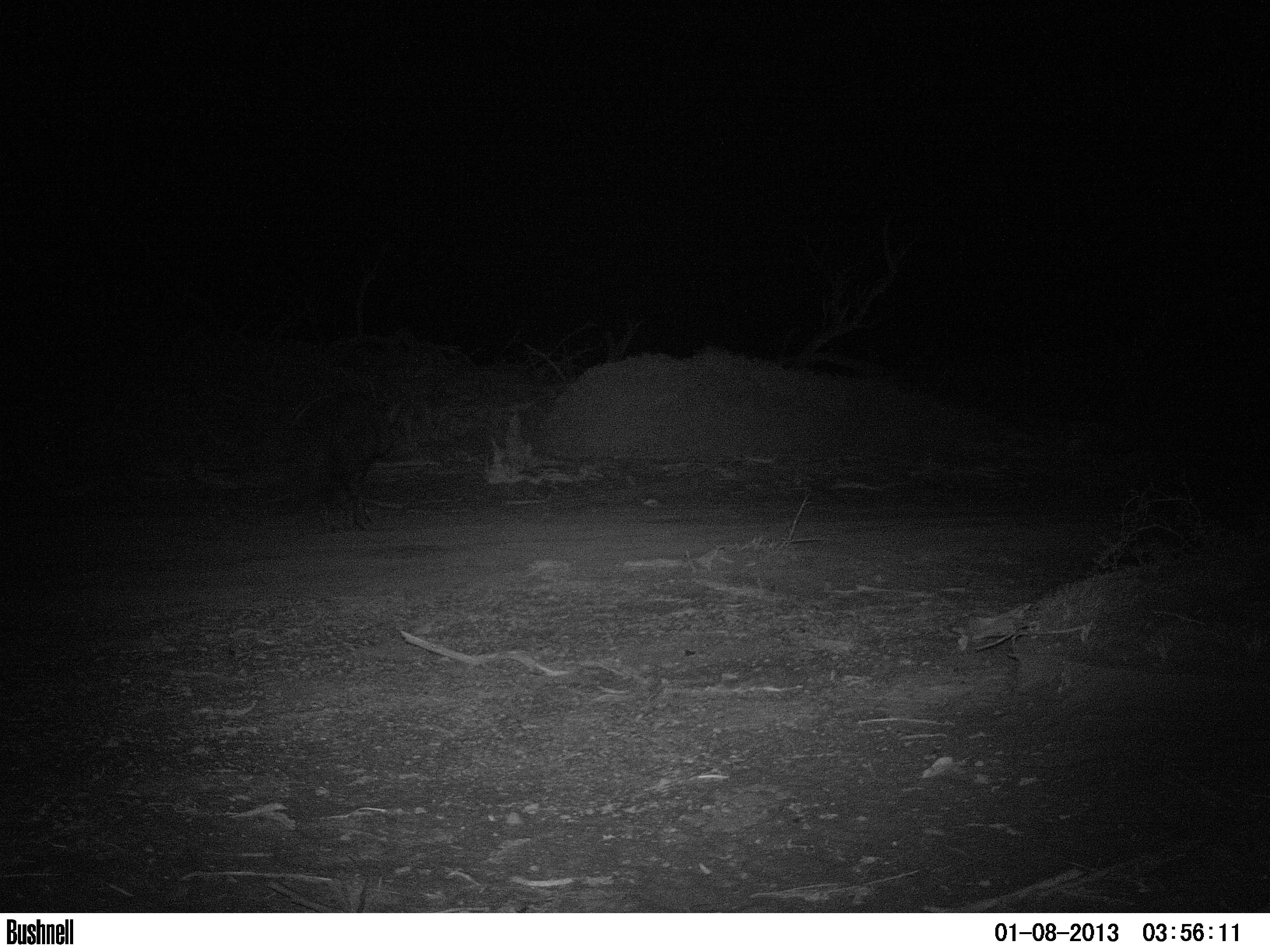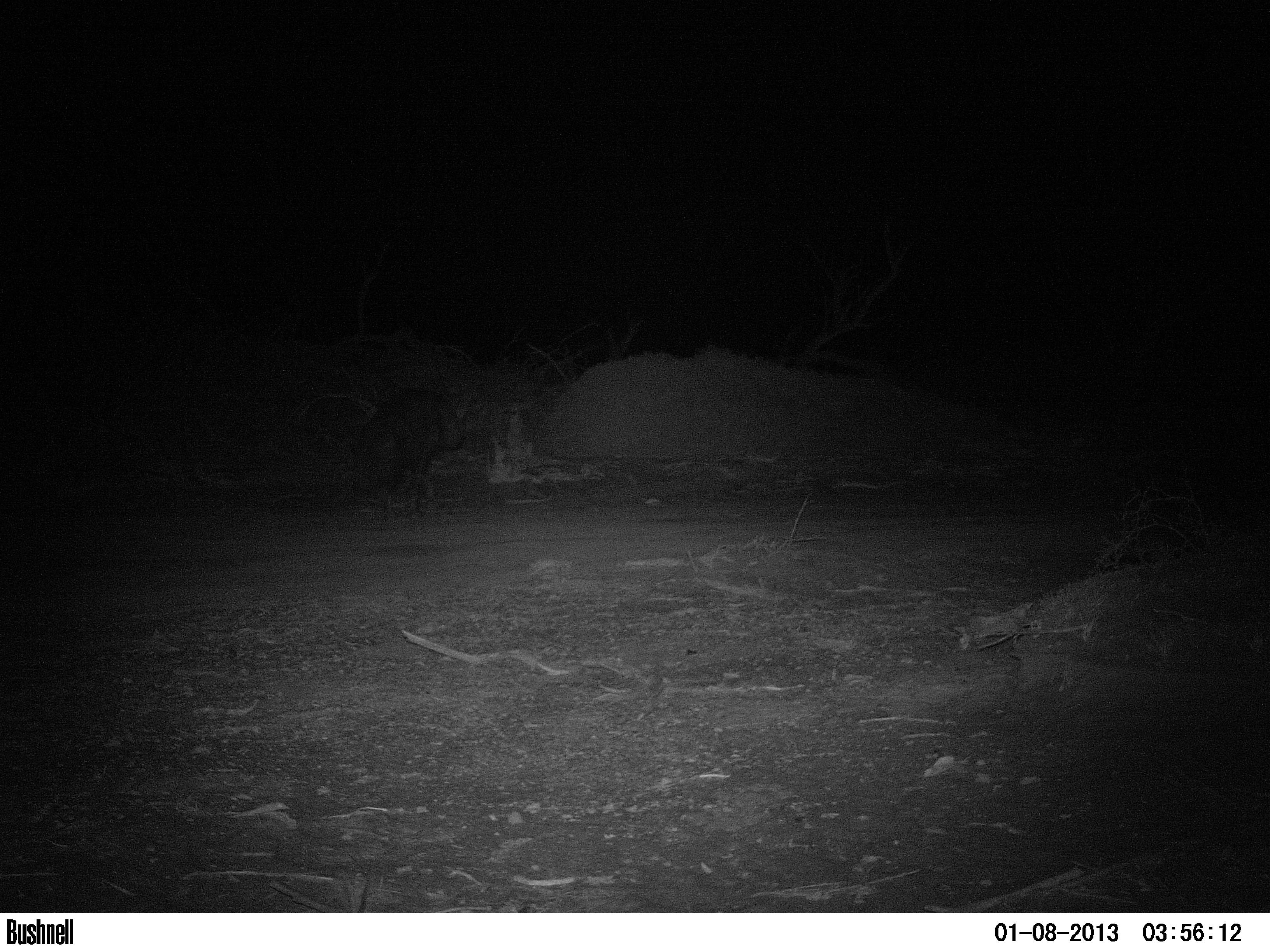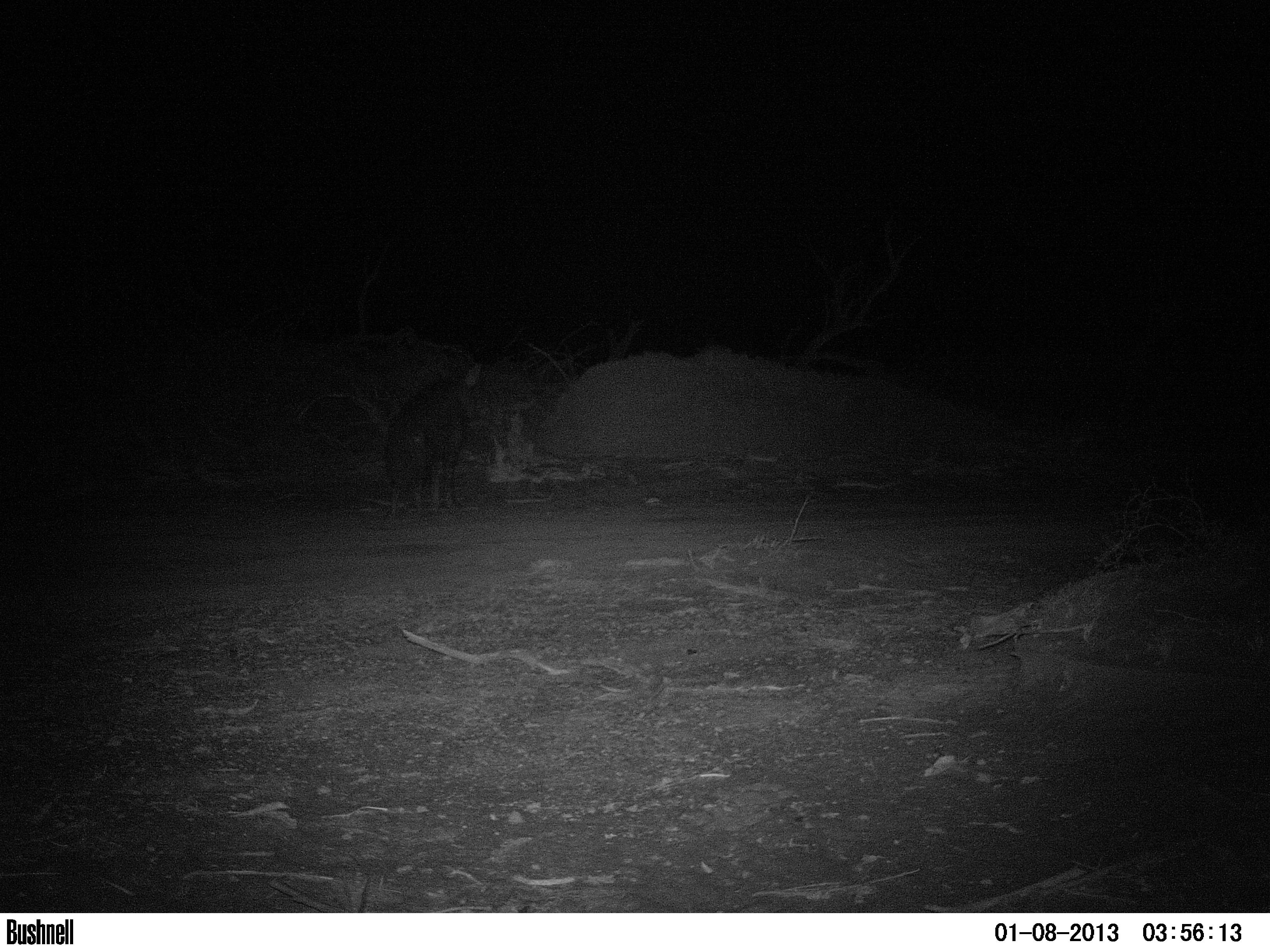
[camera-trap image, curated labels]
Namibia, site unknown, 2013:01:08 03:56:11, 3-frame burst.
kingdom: Animalia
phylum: Chordata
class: Mammalia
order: Carnivora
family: Hyaenidae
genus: Parahyaena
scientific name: Parahyaena brunnea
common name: brown hyena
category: hyaena brunnea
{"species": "hyaena brunnea (brown hyena) (Parahyaena brunnea)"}